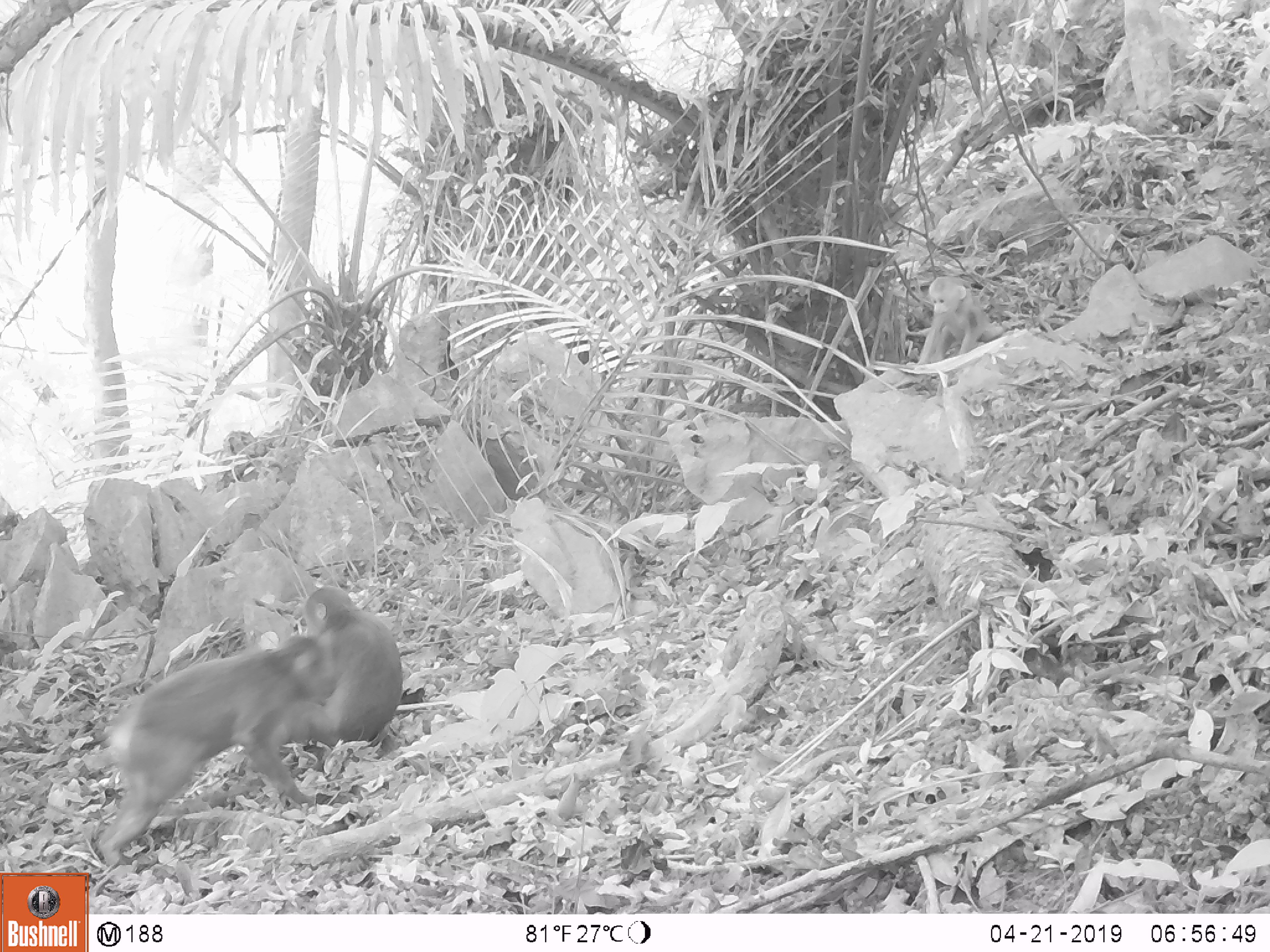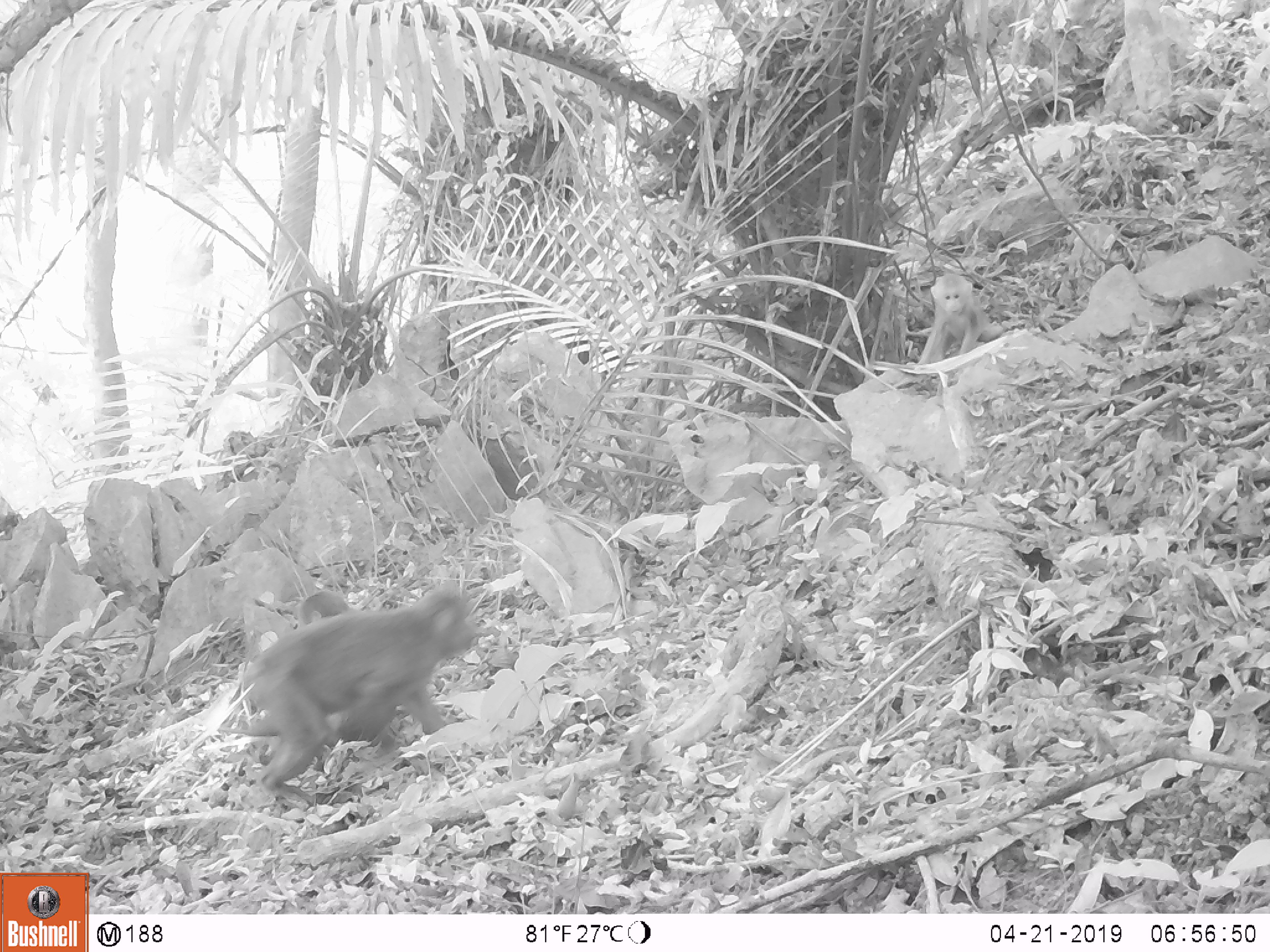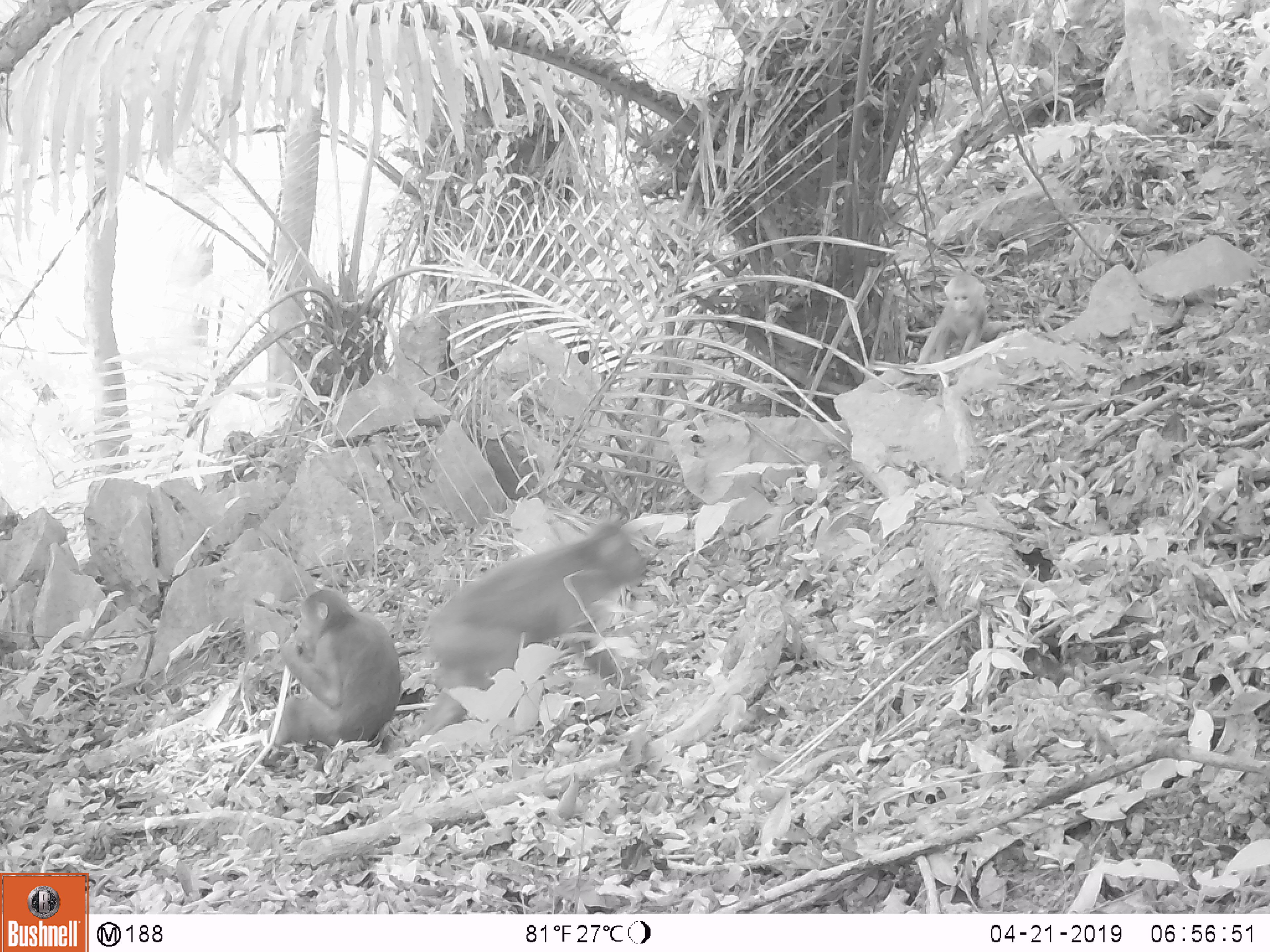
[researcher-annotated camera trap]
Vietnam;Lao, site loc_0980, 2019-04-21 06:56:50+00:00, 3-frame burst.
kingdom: Animalia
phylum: Chordata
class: Mammalia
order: Primates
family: Cercopithecidae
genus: Macaca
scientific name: Macaca arctoides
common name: stump-tailed macaque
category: stump tailed macaque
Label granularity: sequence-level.